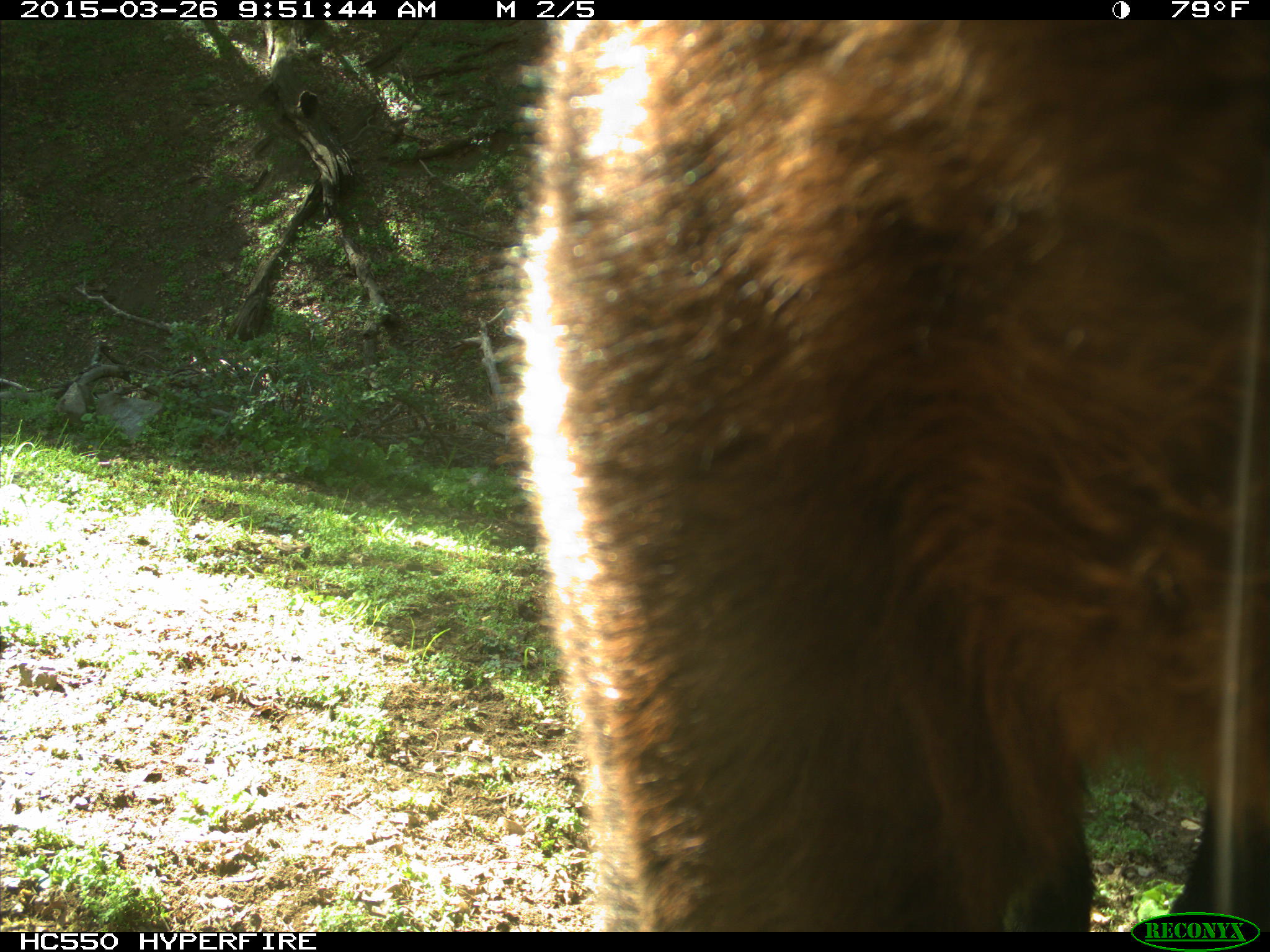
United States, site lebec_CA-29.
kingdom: Animalia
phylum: Chordata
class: Mammalia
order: Artiodactyla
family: Bovidae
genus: Bos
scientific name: Bos taurus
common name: domestic cow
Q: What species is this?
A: Bos taurus (domestic cow).